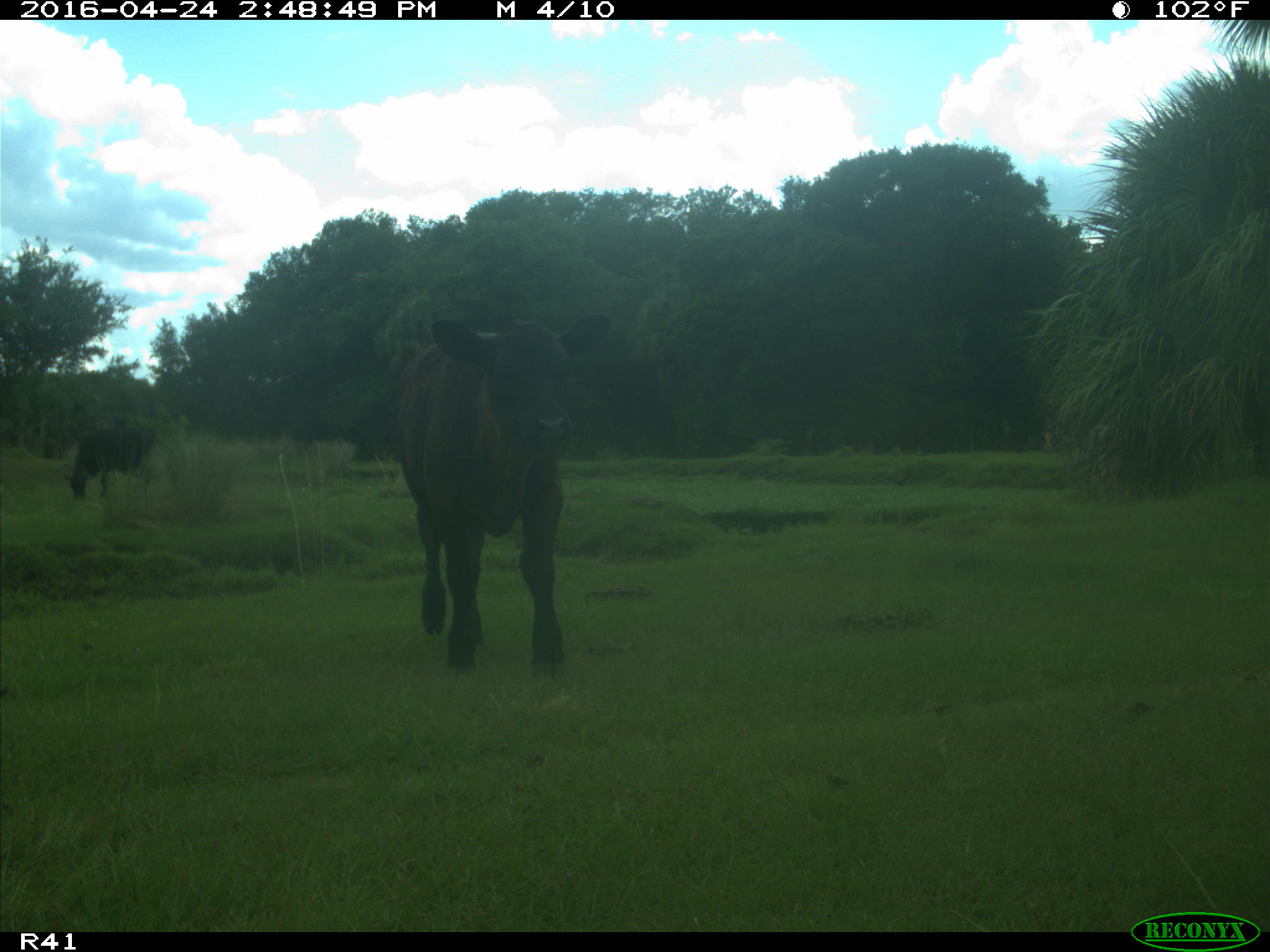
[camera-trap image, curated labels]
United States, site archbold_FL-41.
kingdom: Animalia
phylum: Chordata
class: Mammalia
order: Artiodactyla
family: Bovidae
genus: Bos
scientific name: Bos taurus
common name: domestic cow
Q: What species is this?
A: Bos taurus (domestic cow).